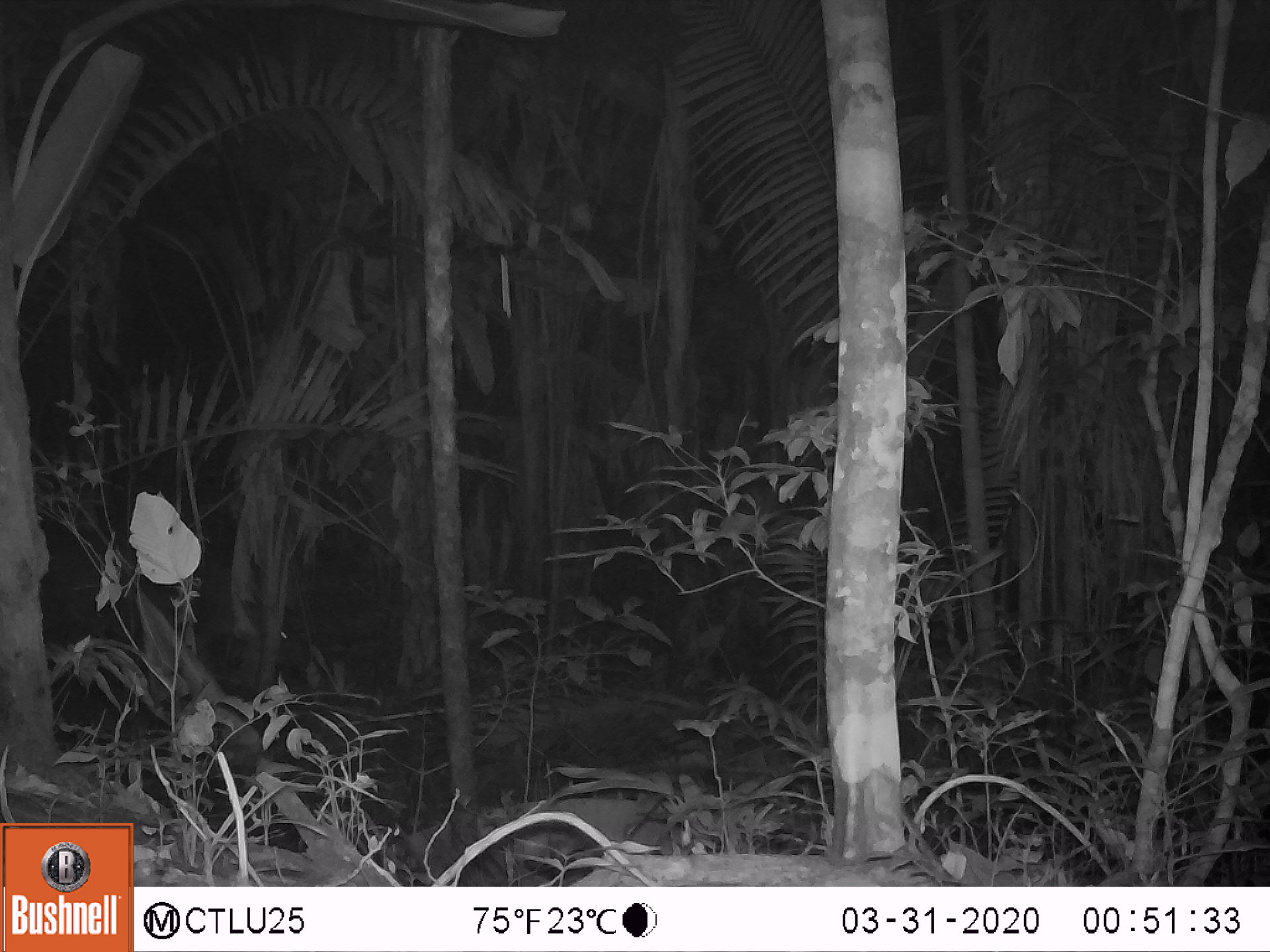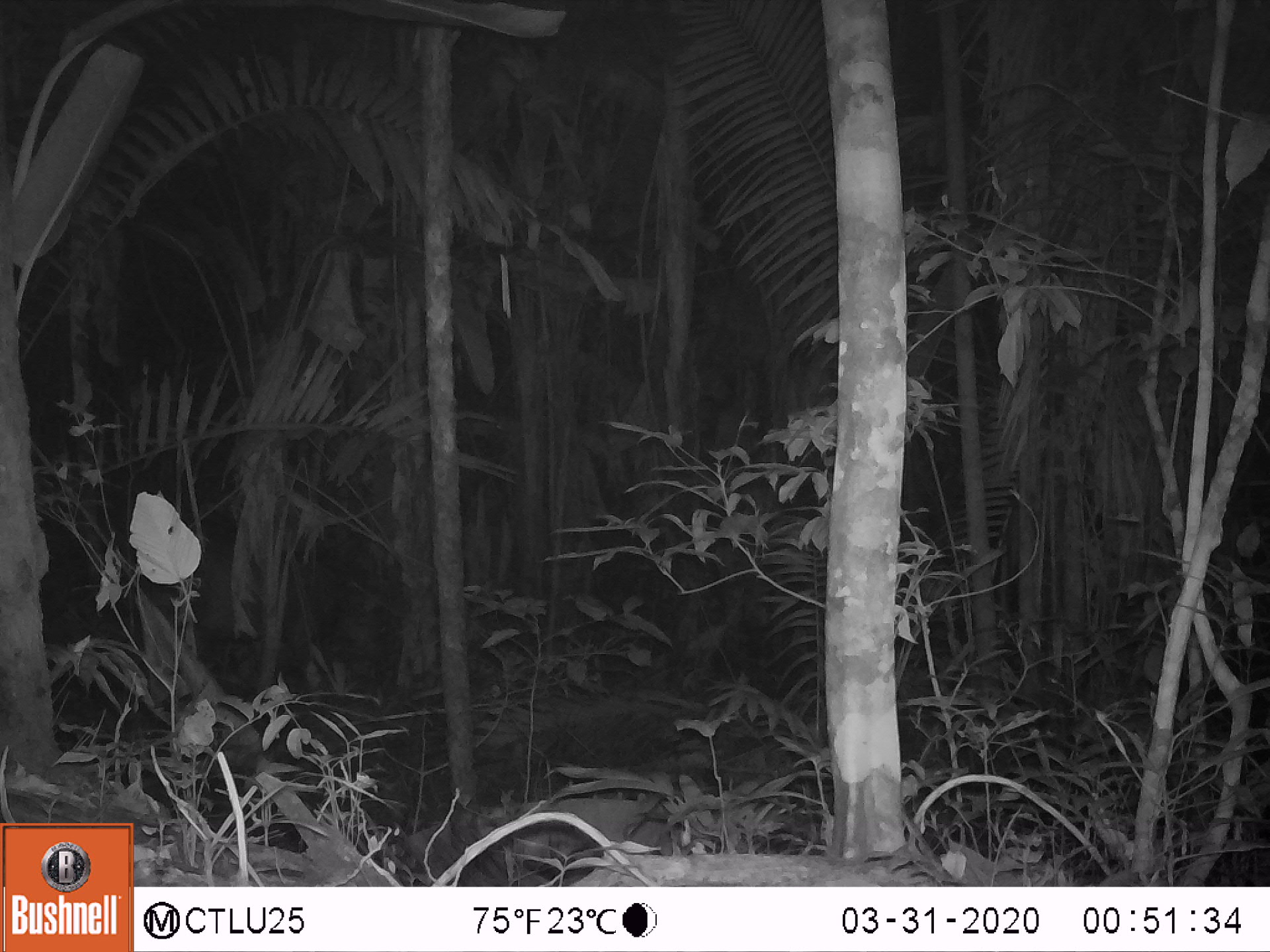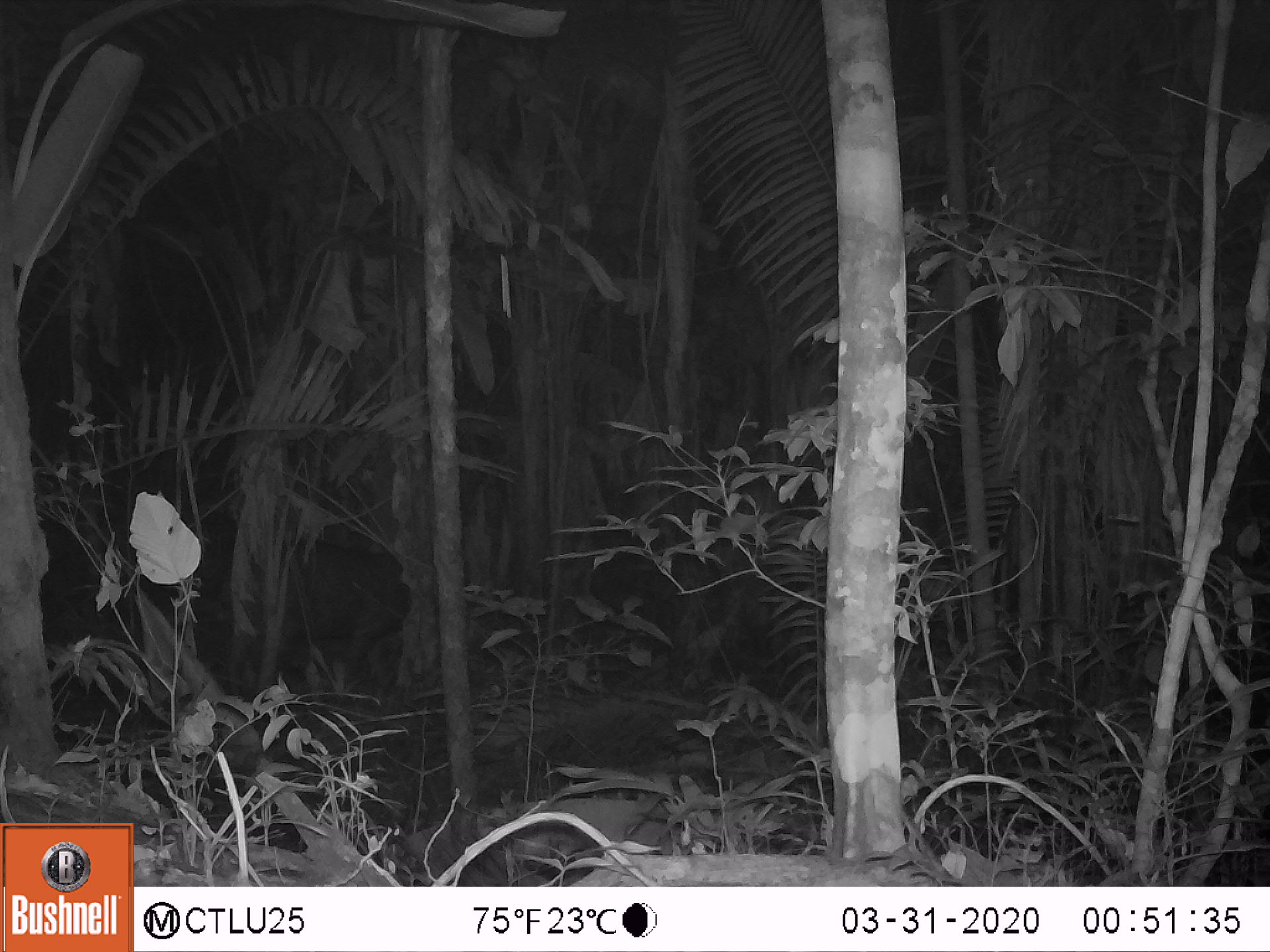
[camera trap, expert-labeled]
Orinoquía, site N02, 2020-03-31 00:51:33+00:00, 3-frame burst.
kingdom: Animalia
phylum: Chordata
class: Mammalia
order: Perissodactyla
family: Tapiridae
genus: Tapirus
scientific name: Tapirus terrestris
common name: lowland tapir